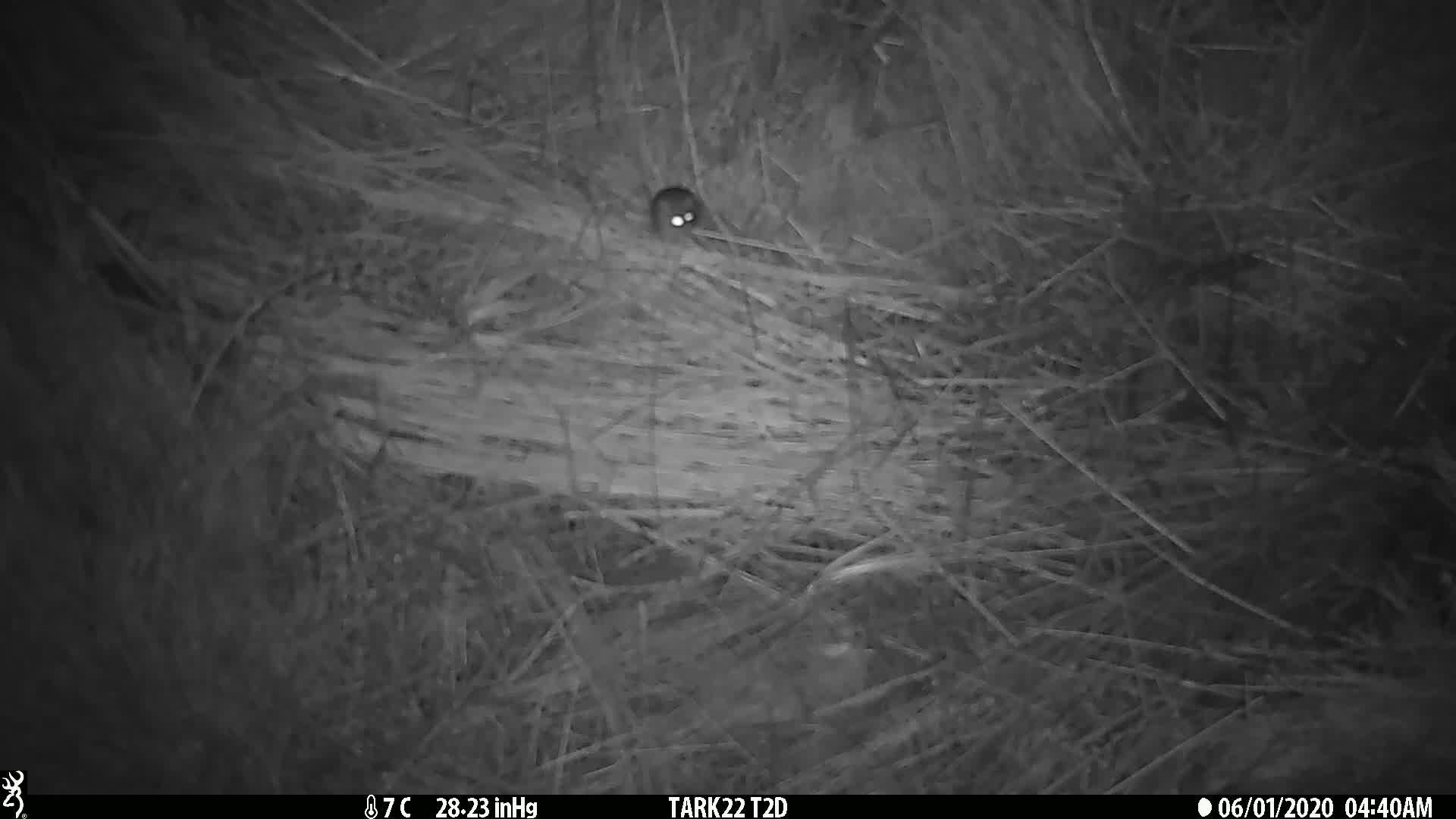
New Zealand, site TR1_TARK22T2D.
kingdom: Animalia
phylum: Chordata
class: Mammalia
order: Rodentia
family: Muridae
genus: Mus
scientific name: Mus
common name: mouse